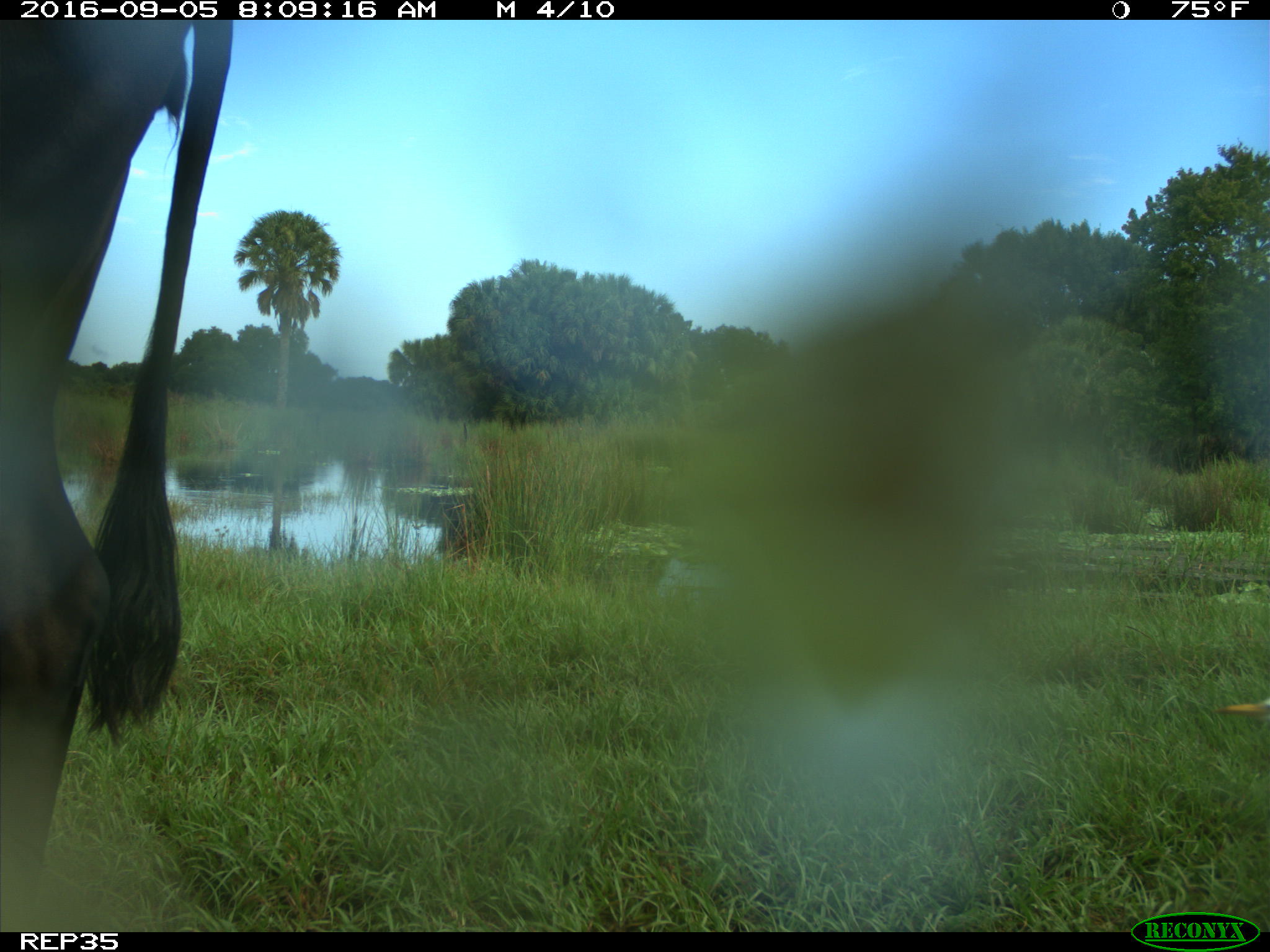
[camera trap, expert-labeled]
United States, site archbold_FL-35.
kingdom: Animalia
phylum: Chordata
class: Mammalia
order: Artiodactyla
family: Bovidae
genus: Bos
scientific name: Bos taurus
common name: domestic cow